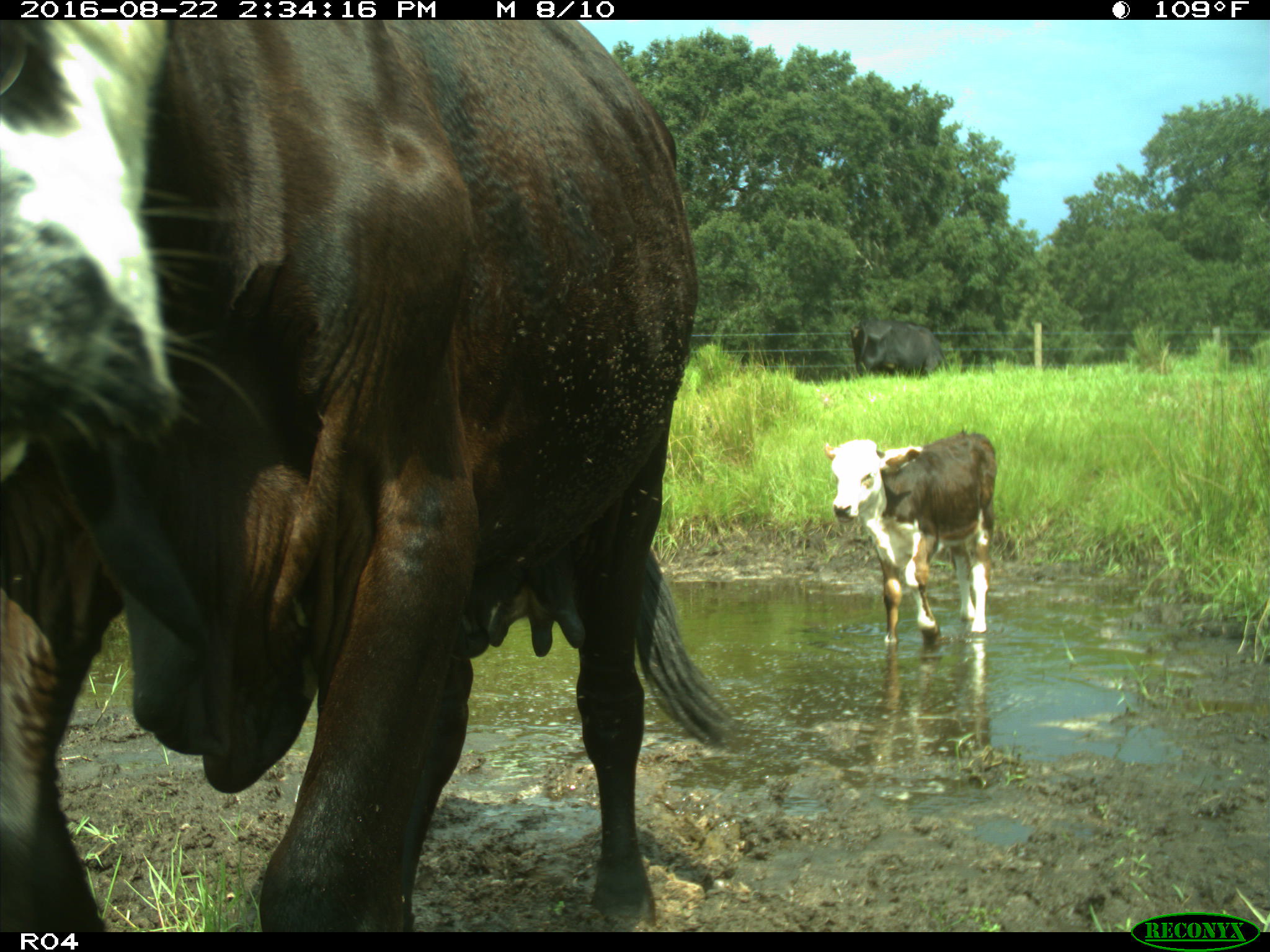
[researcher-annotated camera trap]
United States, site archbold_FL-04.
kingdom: Animalia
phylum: Chordata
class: Mammalia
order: Artiodactyla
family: Bovidae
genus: Bos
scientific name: Bos taurus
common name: domestic cow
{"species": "Bos taurus (domestic cow)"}